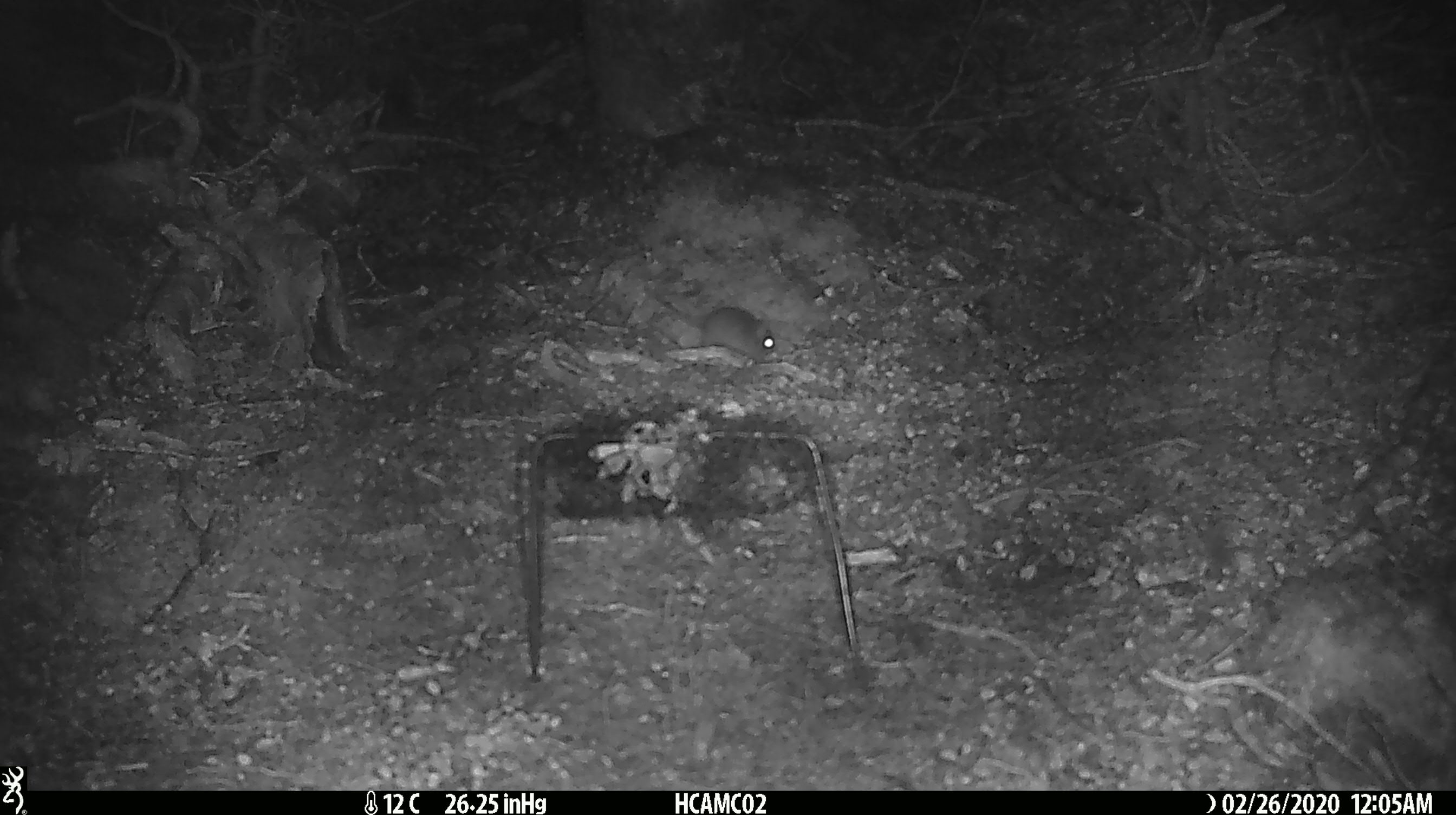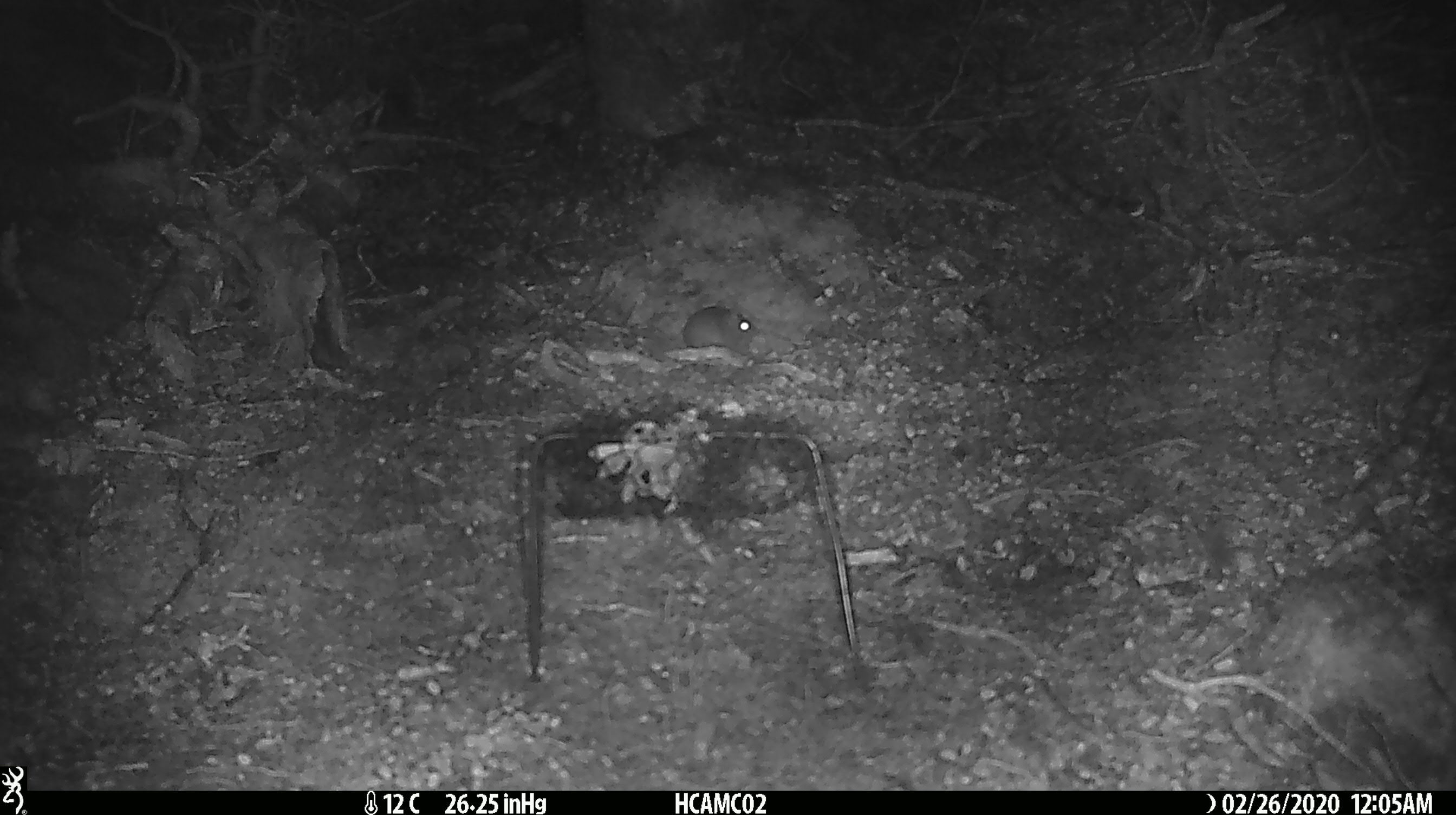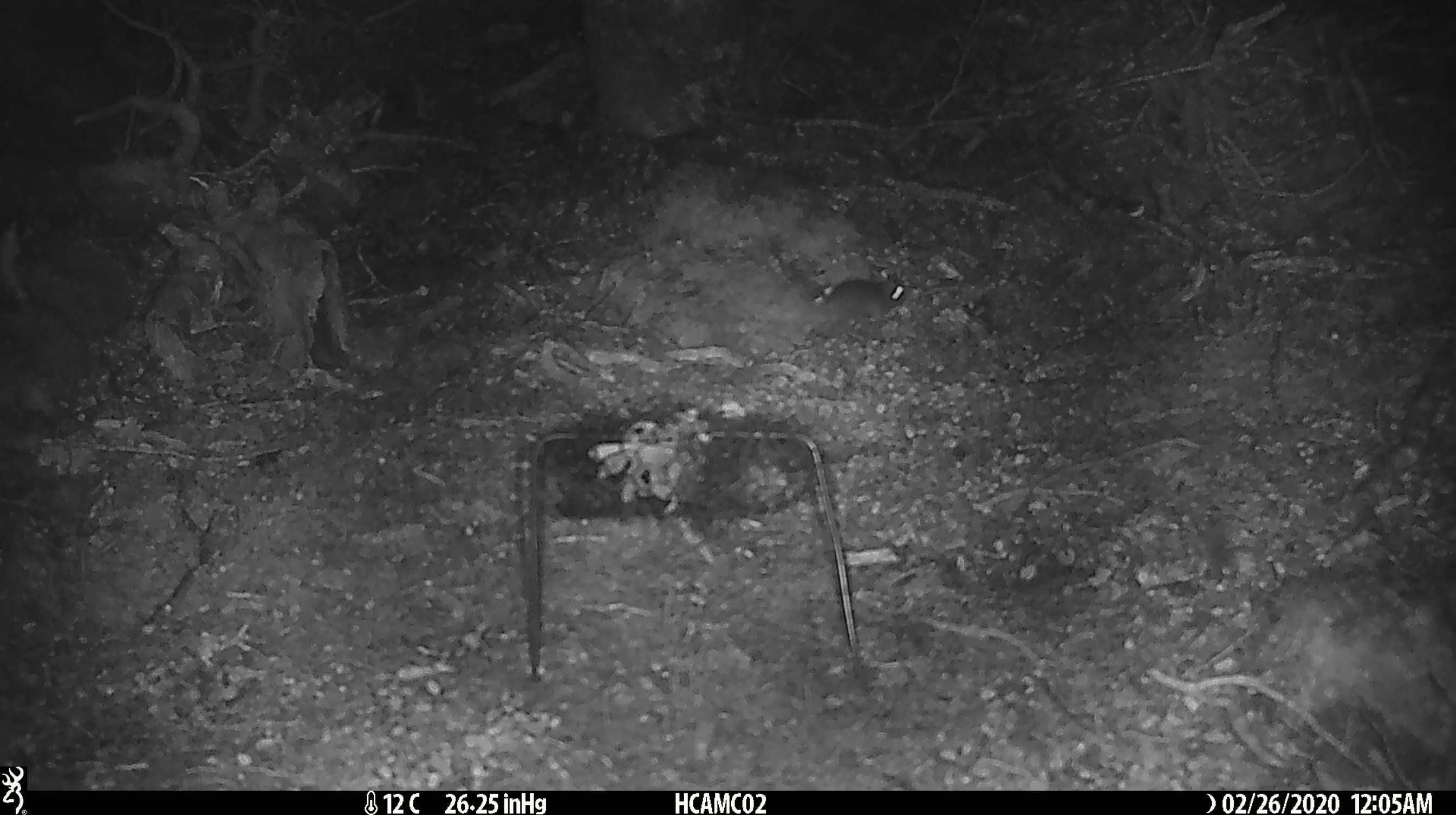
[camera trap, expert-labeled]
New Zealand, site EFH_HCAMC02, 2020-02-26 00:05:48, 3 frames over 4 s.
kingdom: Animalia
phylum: Chordata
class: Mammalia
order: Rodentia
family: Muridae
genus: Mus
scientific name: Mus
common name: mouse